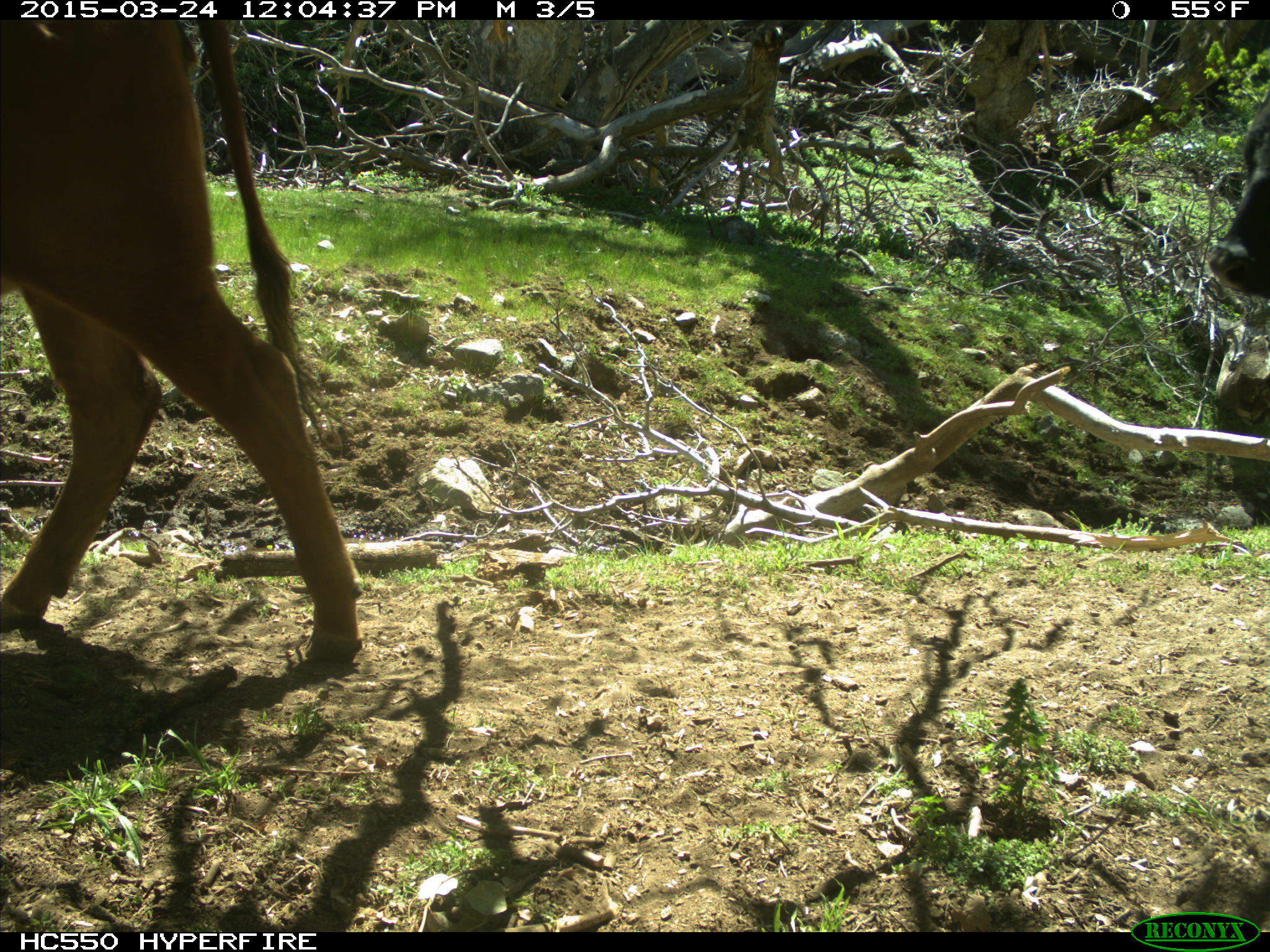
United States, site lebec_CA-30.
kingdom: Animalia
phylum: Chordata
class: Mammalia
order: Artiodactyla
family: Bovidae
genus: Bos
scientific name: Bos taurus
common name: domestic cow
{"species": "Bos taurus (domestic cow)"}